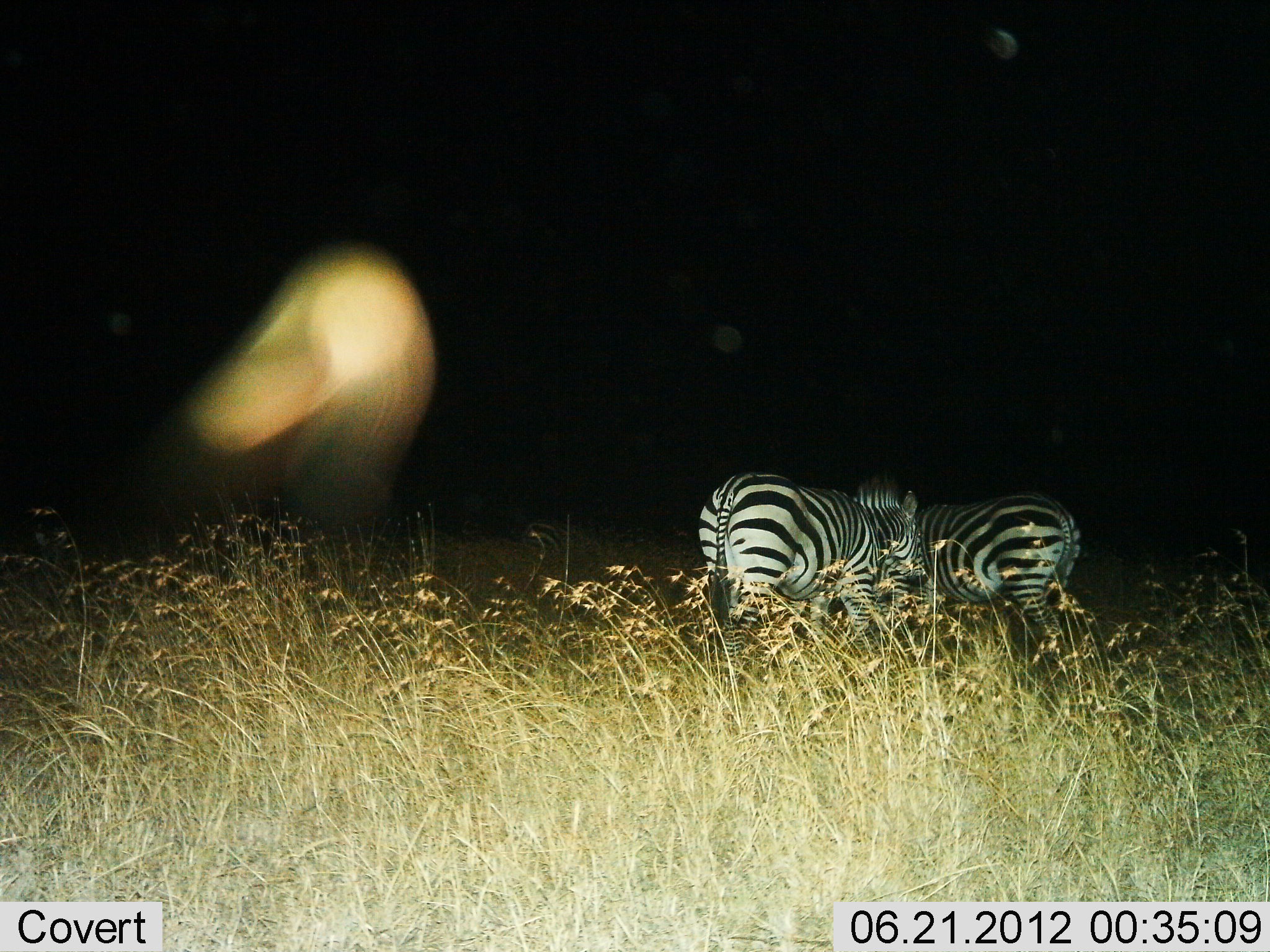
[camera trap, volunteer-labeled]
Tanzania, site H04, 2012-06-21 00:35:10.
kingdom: Animalia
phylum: Chordata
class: Mammalia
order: Perissodactyla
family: Equidae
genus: Equus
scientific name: Equus quagga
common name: plains zebra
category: zebra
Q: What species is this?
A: Zebra (plains zebra) (Equus quagga).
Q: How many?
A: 2.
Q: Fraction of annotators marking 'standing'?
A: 70%.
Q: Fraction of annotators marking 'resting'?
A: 0%.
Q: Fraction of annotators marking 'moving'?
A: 20%.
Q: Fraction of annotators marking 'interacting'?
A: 10%.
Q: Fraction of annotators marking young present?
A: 0%.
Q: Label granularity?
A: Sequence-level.